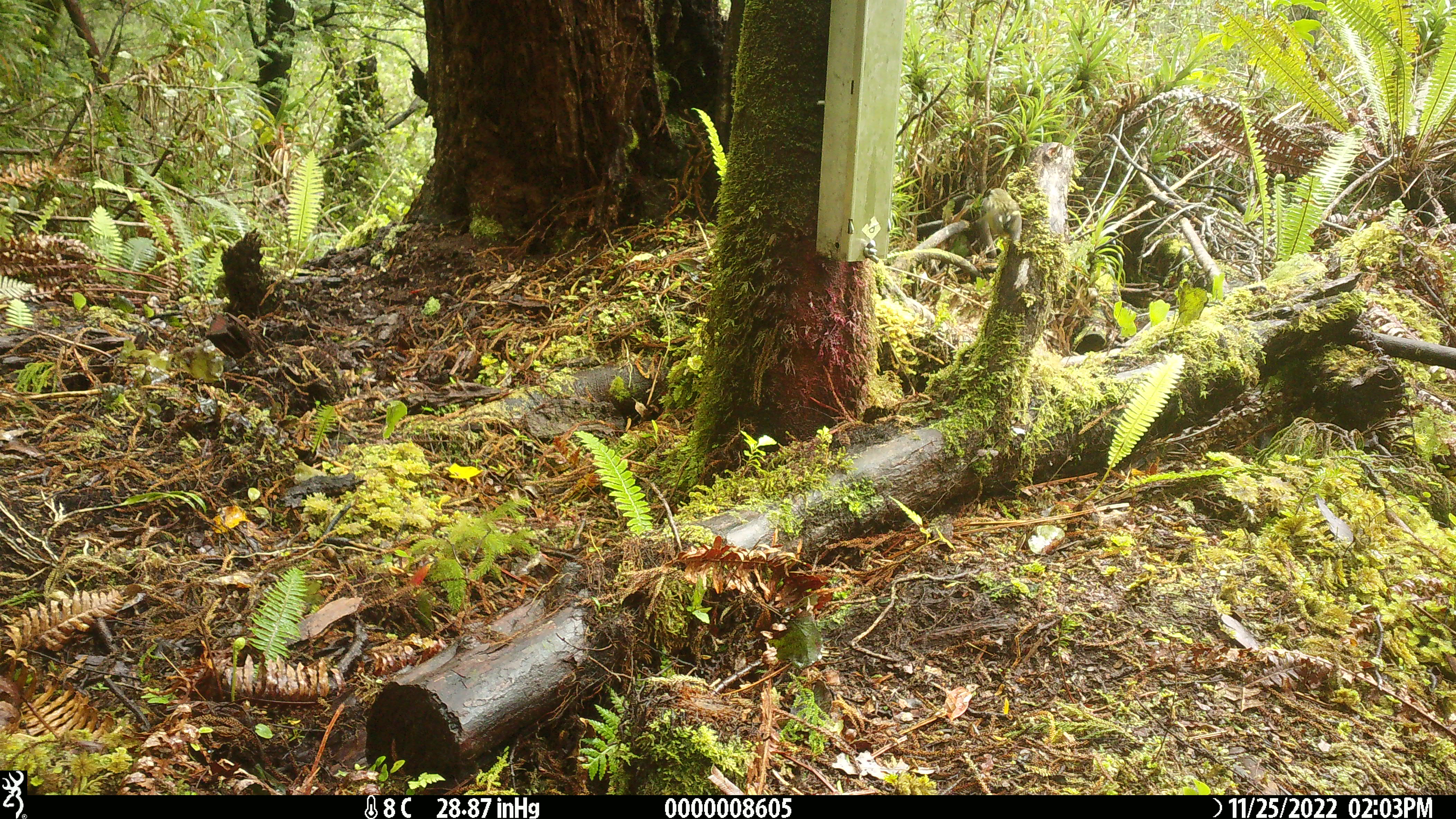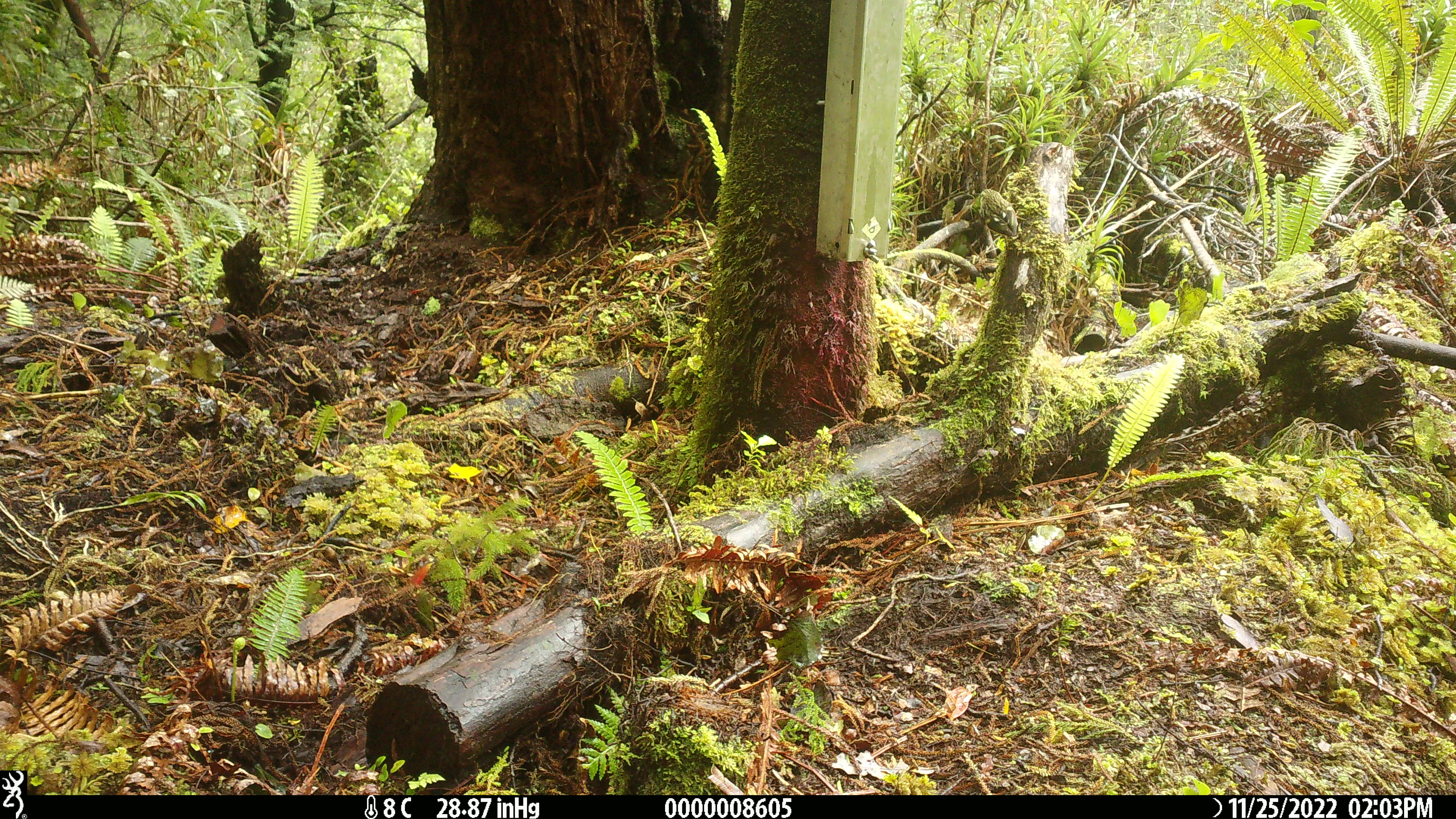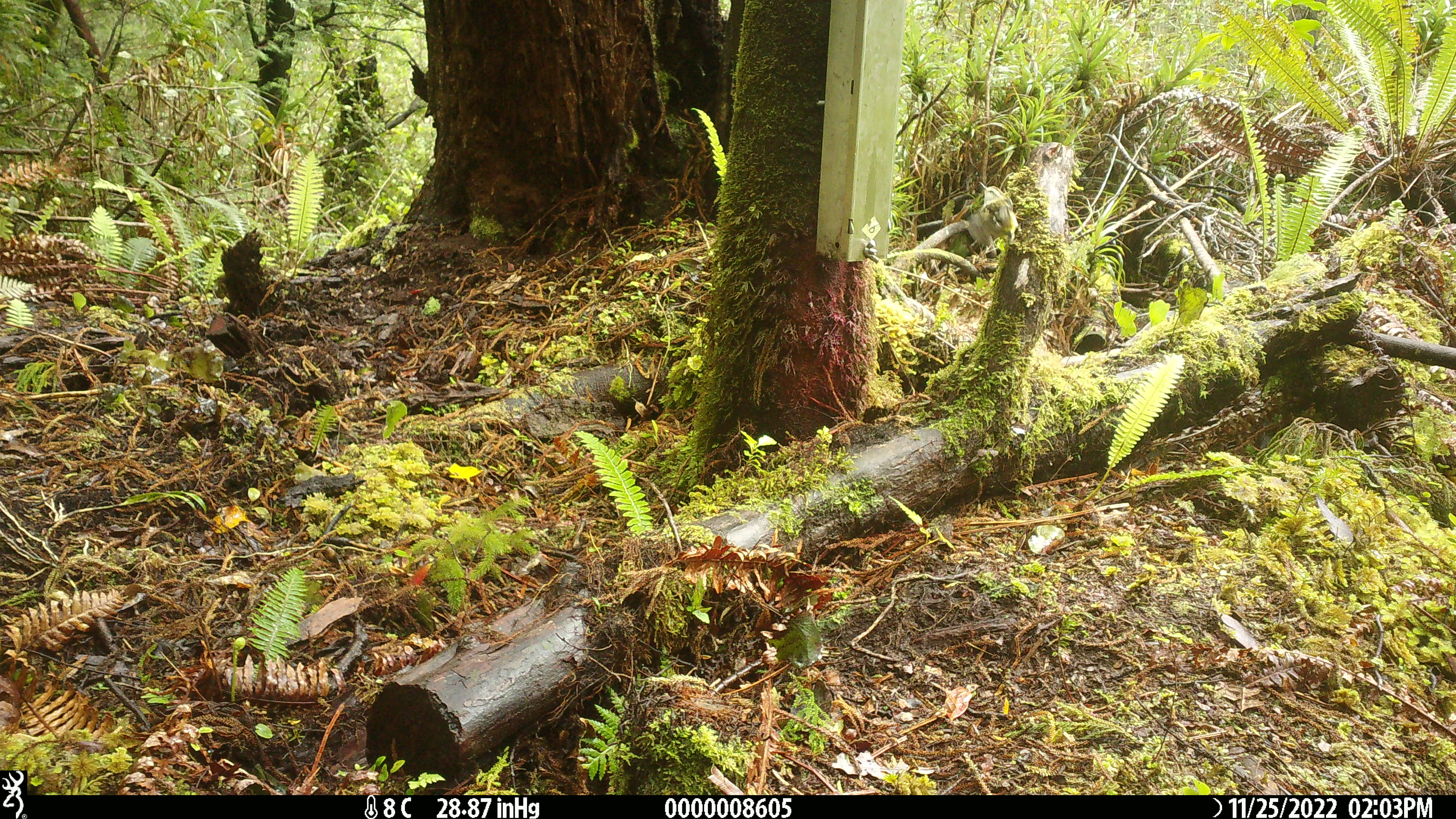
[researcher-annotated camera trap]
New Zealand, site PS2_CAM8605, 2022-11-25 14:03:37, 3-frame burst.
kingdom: Animalia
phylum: Chordata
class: Aves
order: Passeriformes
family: Acanthisittidae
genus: Acanthisitta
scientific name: Acanthisitta chloris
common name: rifleman